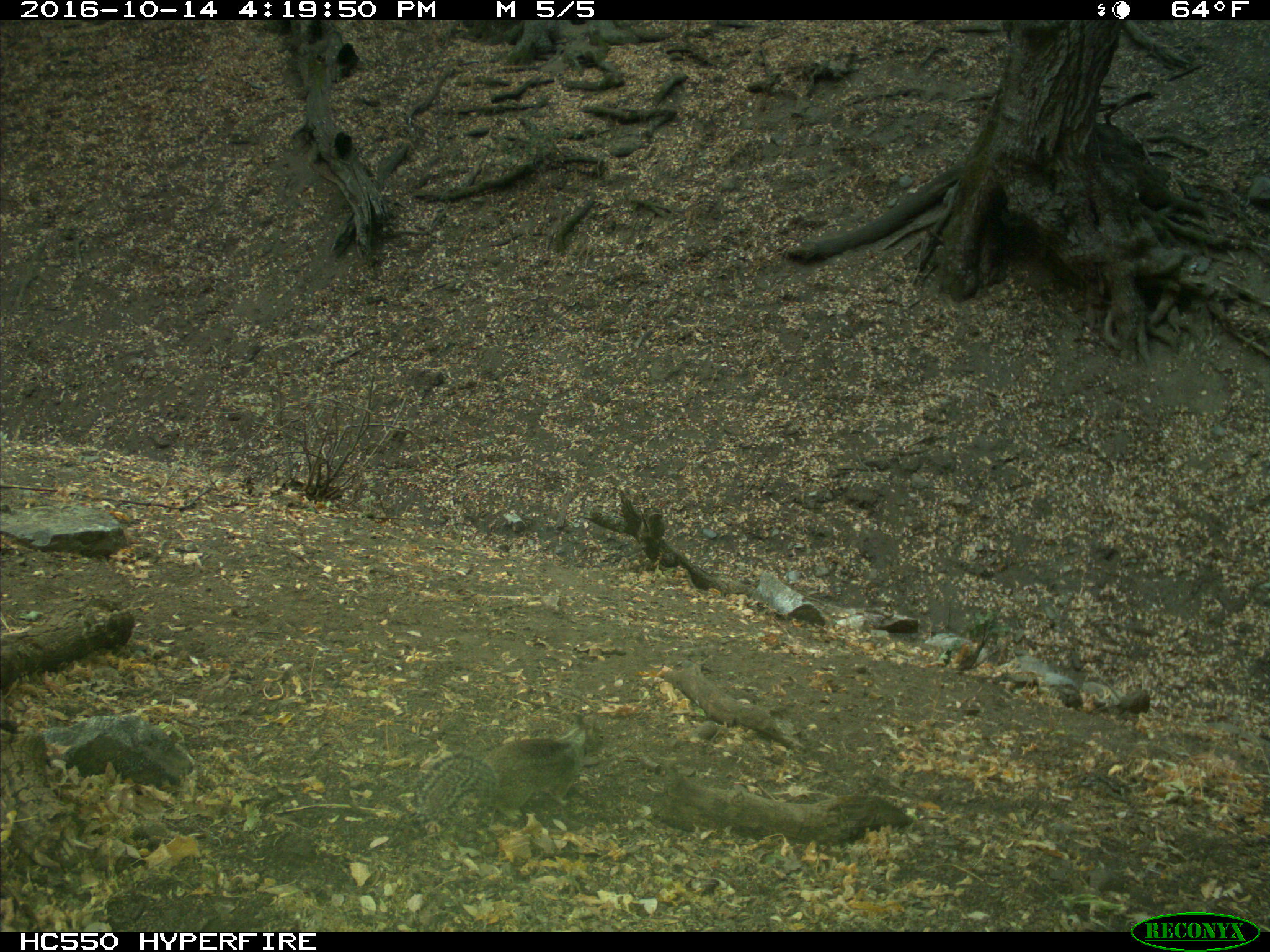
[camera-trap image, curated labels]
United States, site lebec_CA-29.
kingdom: Animalia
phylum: Chordata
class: Mammalia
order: Rodentia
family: Sciuridae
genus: Otospermophilus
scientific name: Otospermophilus beecheyi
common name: california ground squirrel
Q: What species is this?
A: Otospermophilus beecheyi (california ground squirrel).